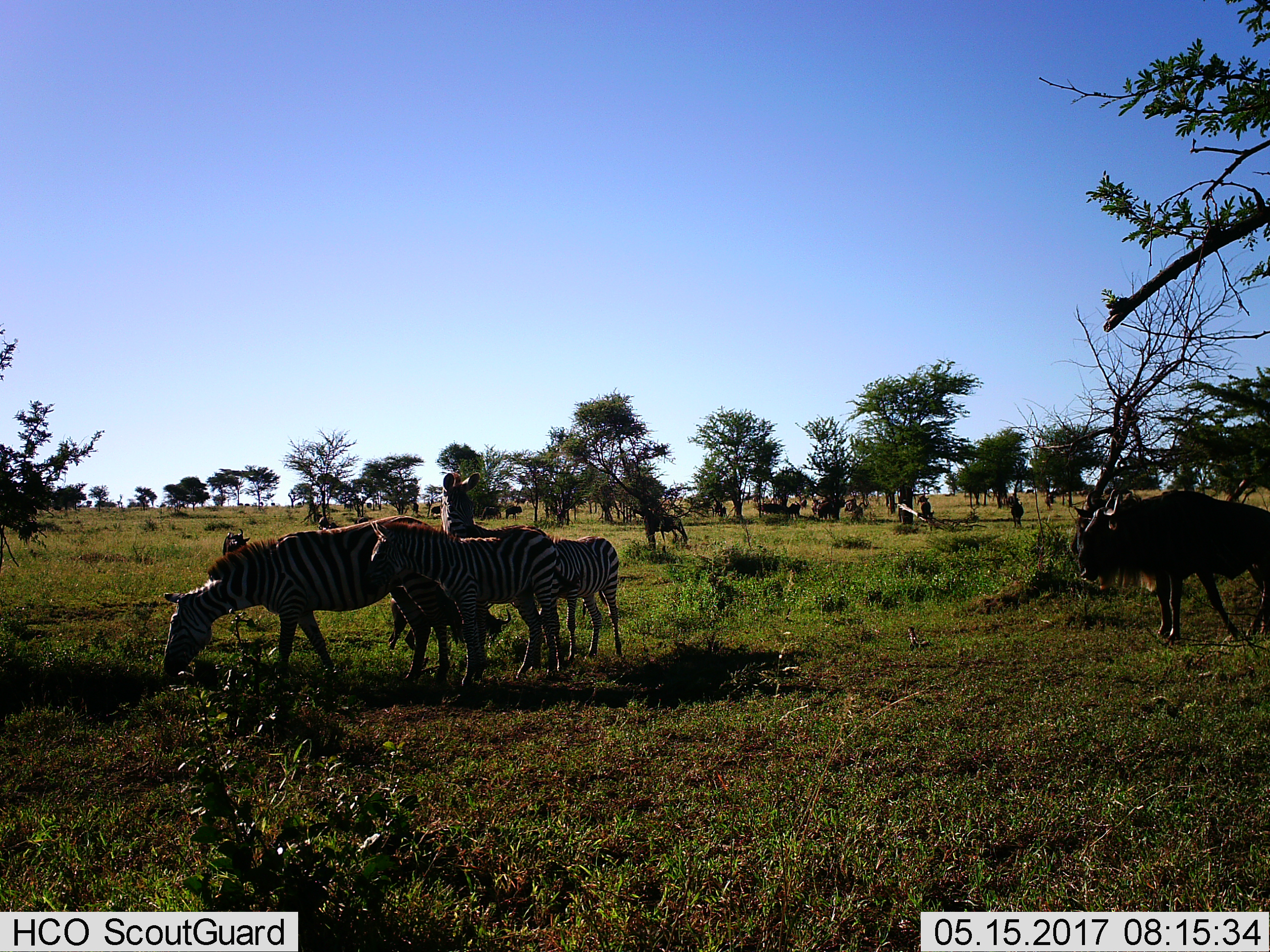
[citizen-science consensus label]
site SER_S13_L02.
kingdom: Animalia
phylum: Chordata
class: Mammalia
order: Artiodactyla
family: Bovidae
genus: Connochaetes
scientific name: Connochaetes taurinus taurinus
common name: blue wildebeest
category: wildebeestblue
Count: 11-50.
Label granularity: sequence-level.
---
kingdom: Animalia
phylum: Chordata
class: Mammalia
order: Perissodactyla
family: Equidae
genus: Equus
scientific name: Equus quagga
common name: plains zebra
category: zebraplains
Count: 4.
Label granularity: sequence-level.